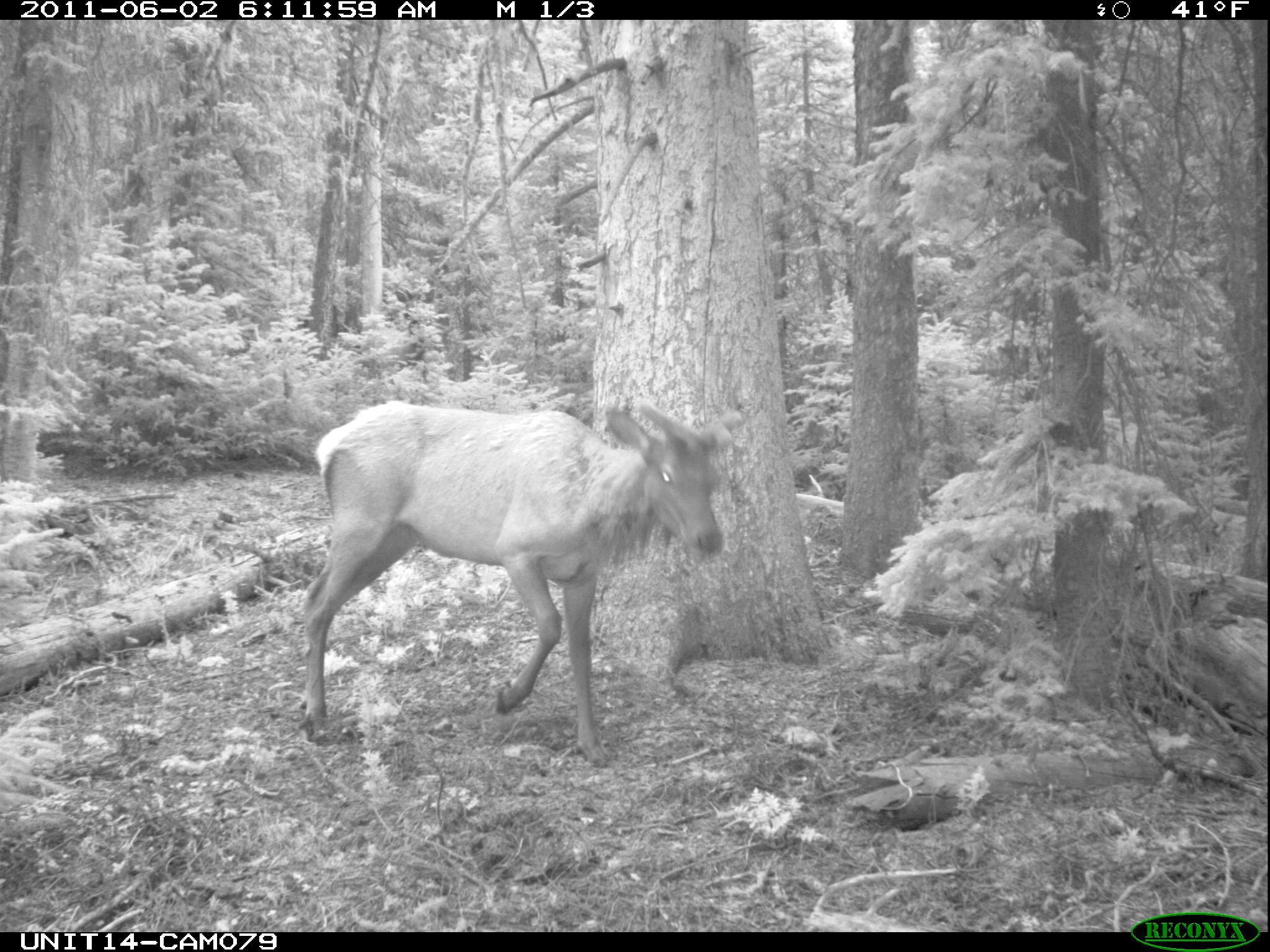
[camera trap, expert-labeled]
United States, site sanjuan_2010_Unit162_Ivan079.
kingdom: Animalia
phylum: Chordata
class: Mammalia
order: Artiodactyla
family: Cervidae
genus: Cervus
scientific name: Cervus elaphus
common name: red deer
Cervus elaphus (red deer).